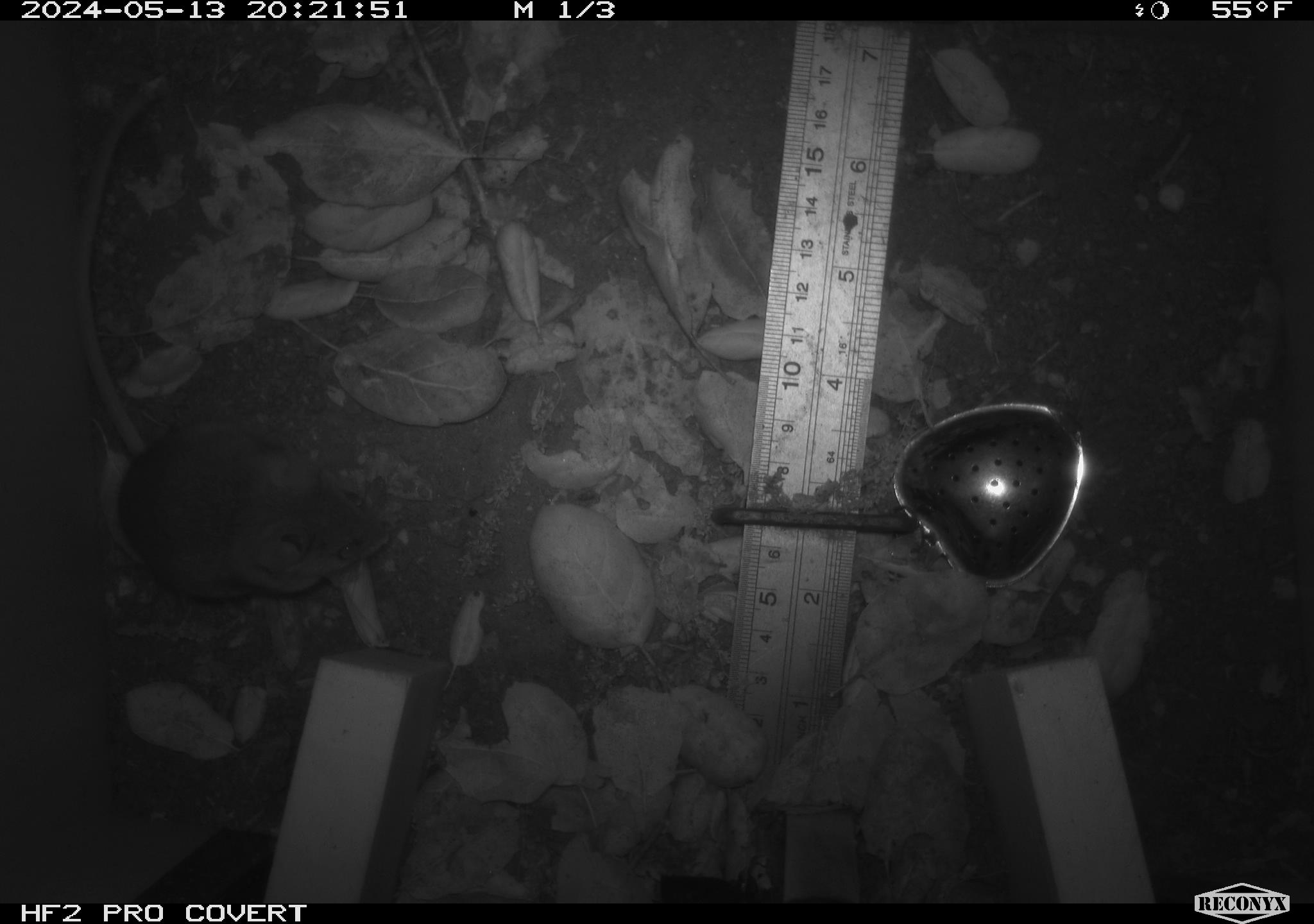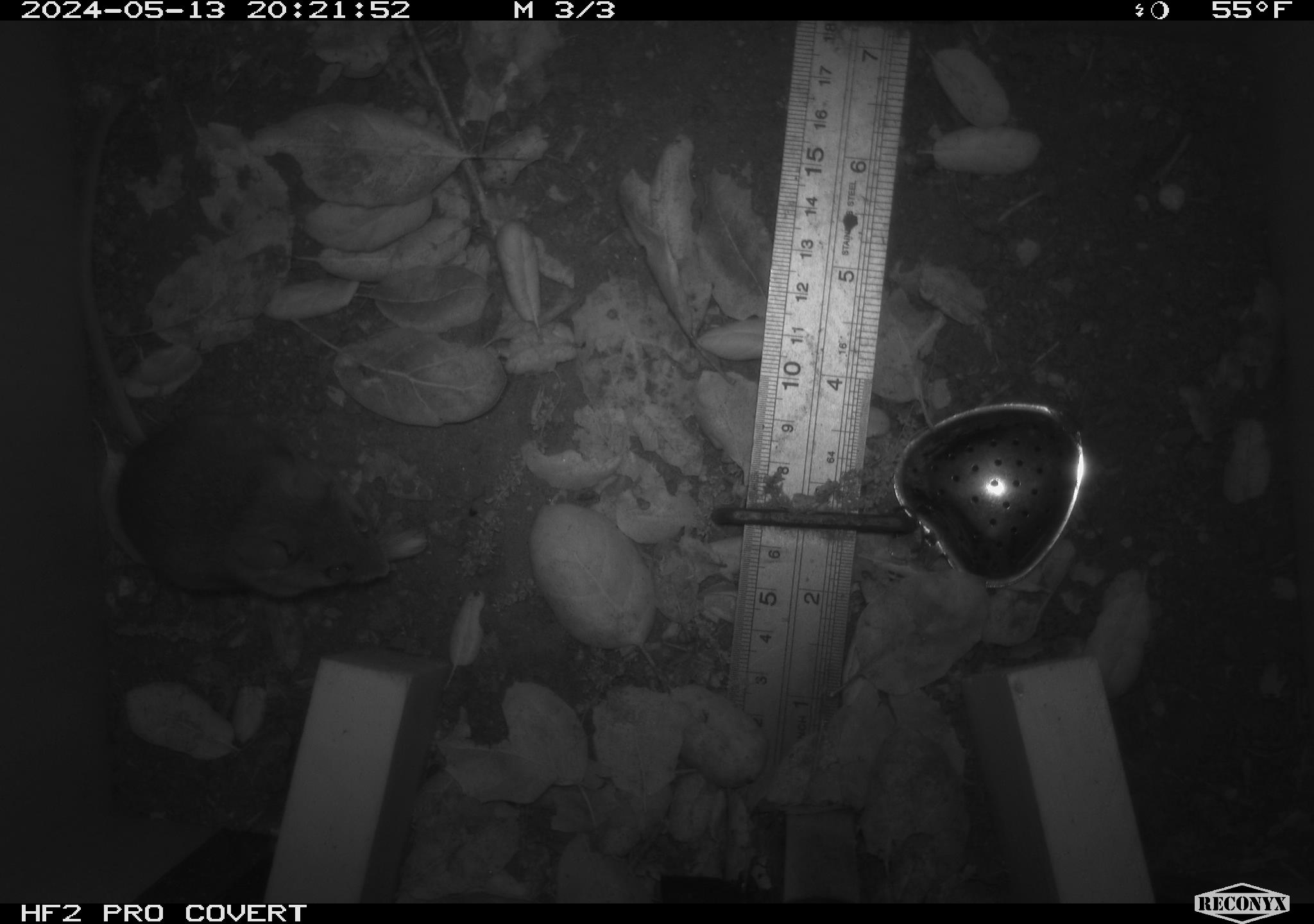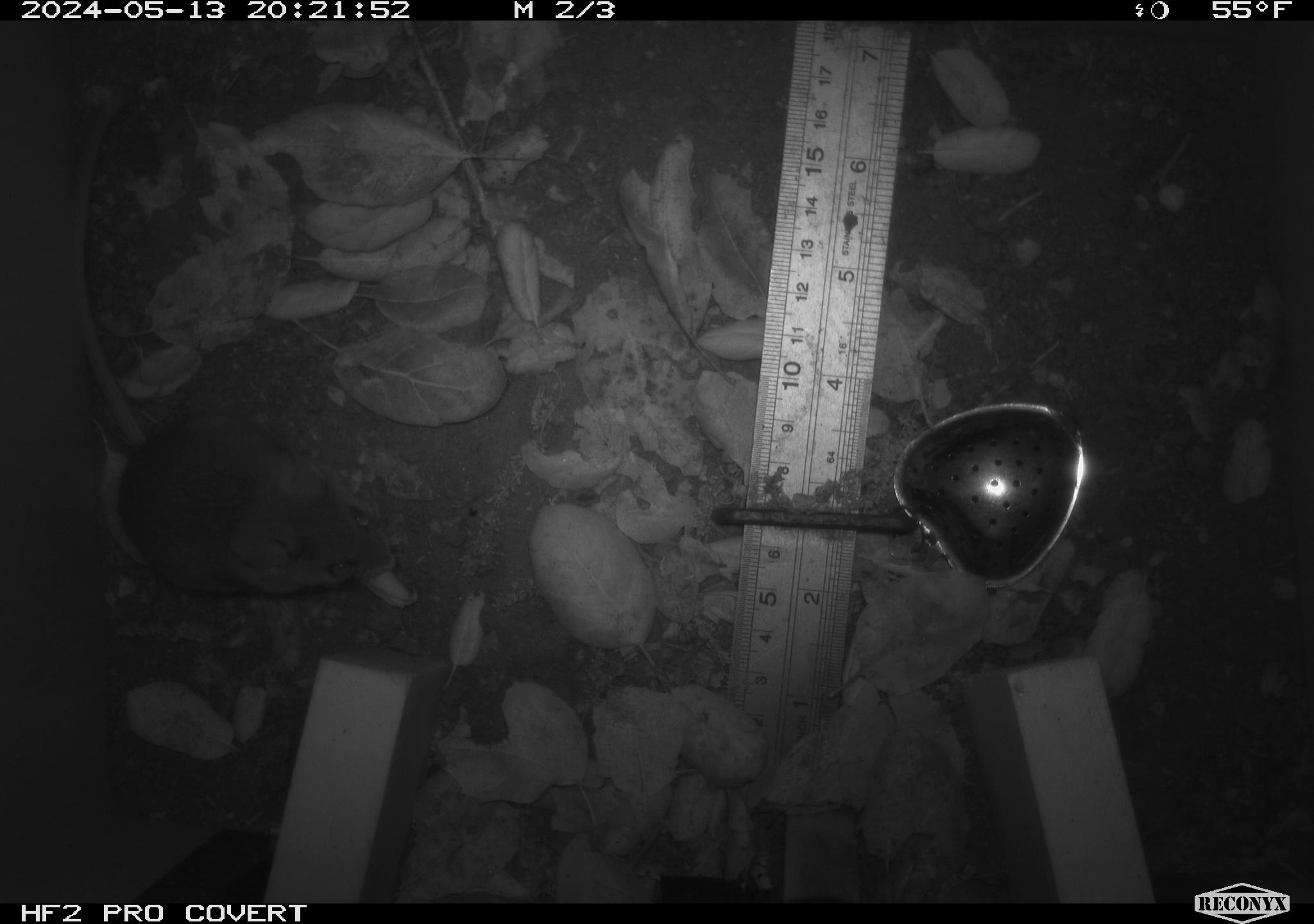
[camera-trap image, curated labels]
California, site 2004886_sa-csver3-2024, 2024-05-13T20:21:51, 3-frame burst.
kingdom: Animalia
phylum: Chordata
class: Mammalia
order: Rodentia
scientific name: Rodentia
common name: rodent